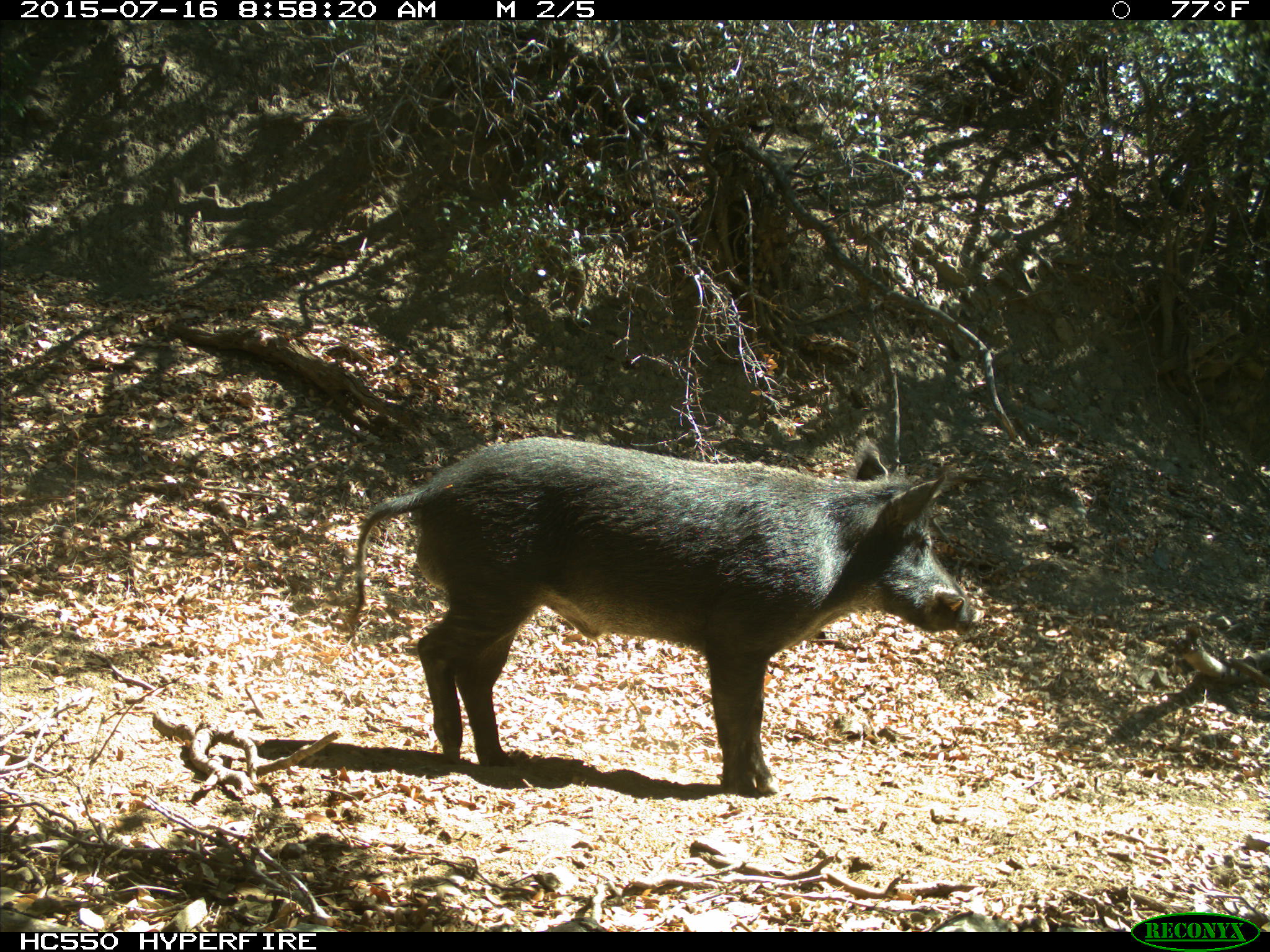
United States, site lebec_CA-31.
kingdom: Animalia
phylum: Chordata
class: Mammalia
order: Artiodactyla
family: Suidae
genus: Sus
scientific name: Sus scrofa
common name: wild boar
Sus scrofa (wild boar).